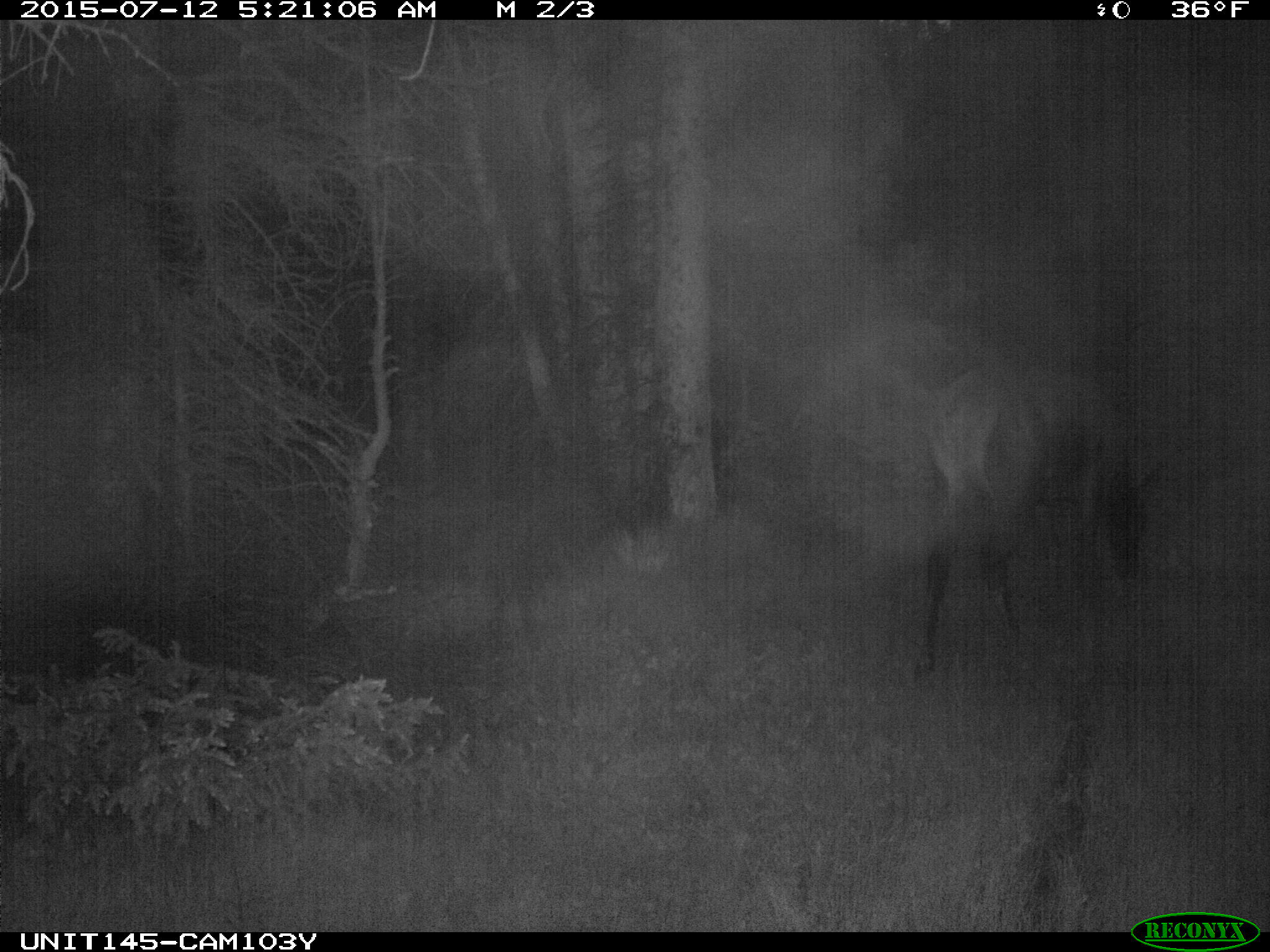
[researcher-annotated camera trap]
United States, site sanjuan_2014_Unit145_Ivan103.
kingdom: Animalia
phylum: Chordata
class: Mammalia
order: Artiodactyla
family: Cervidae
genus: Cervus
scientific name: Cervus elaphus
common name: red deer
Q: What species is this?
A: Cervus elaphus (red deer).